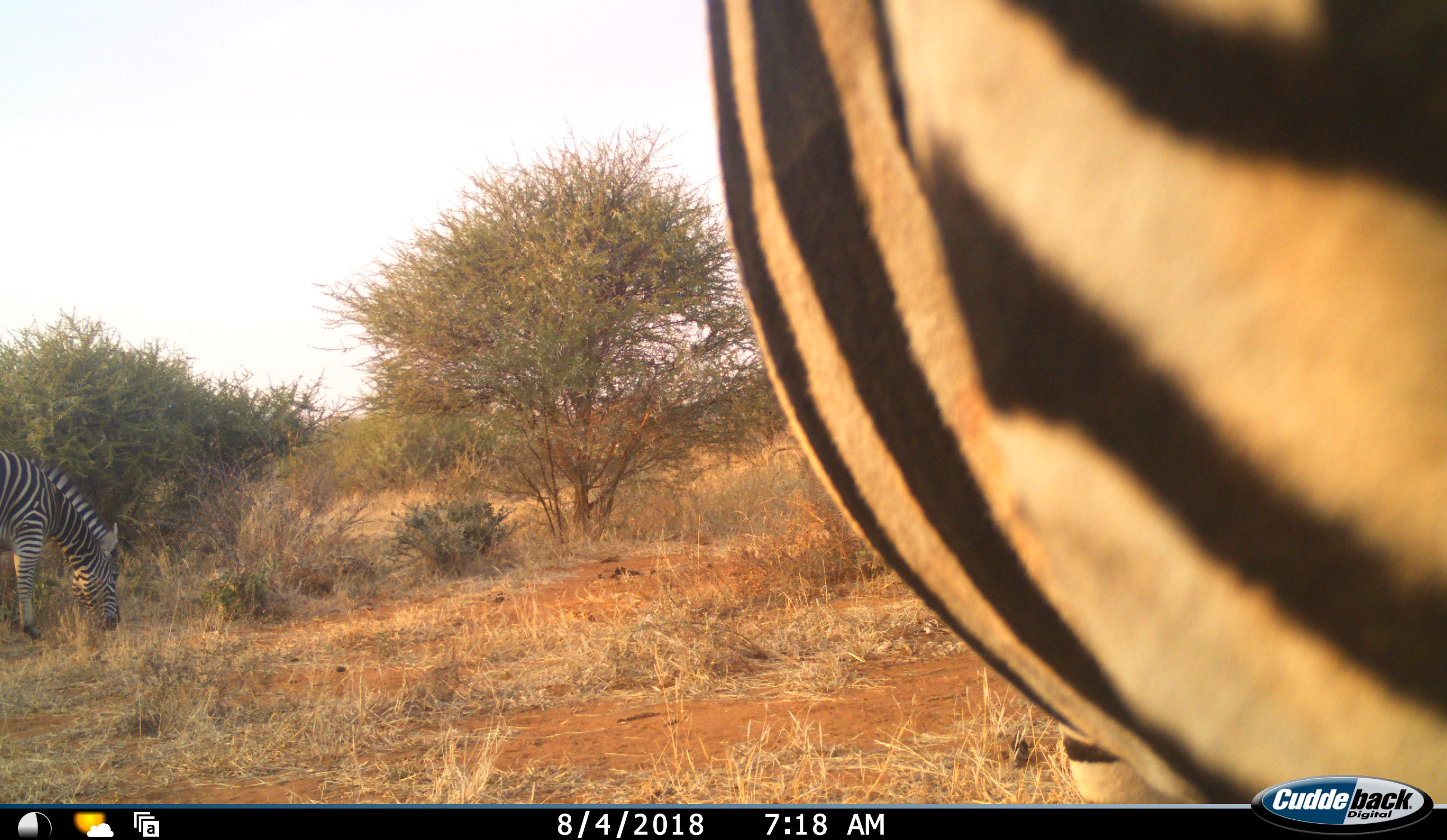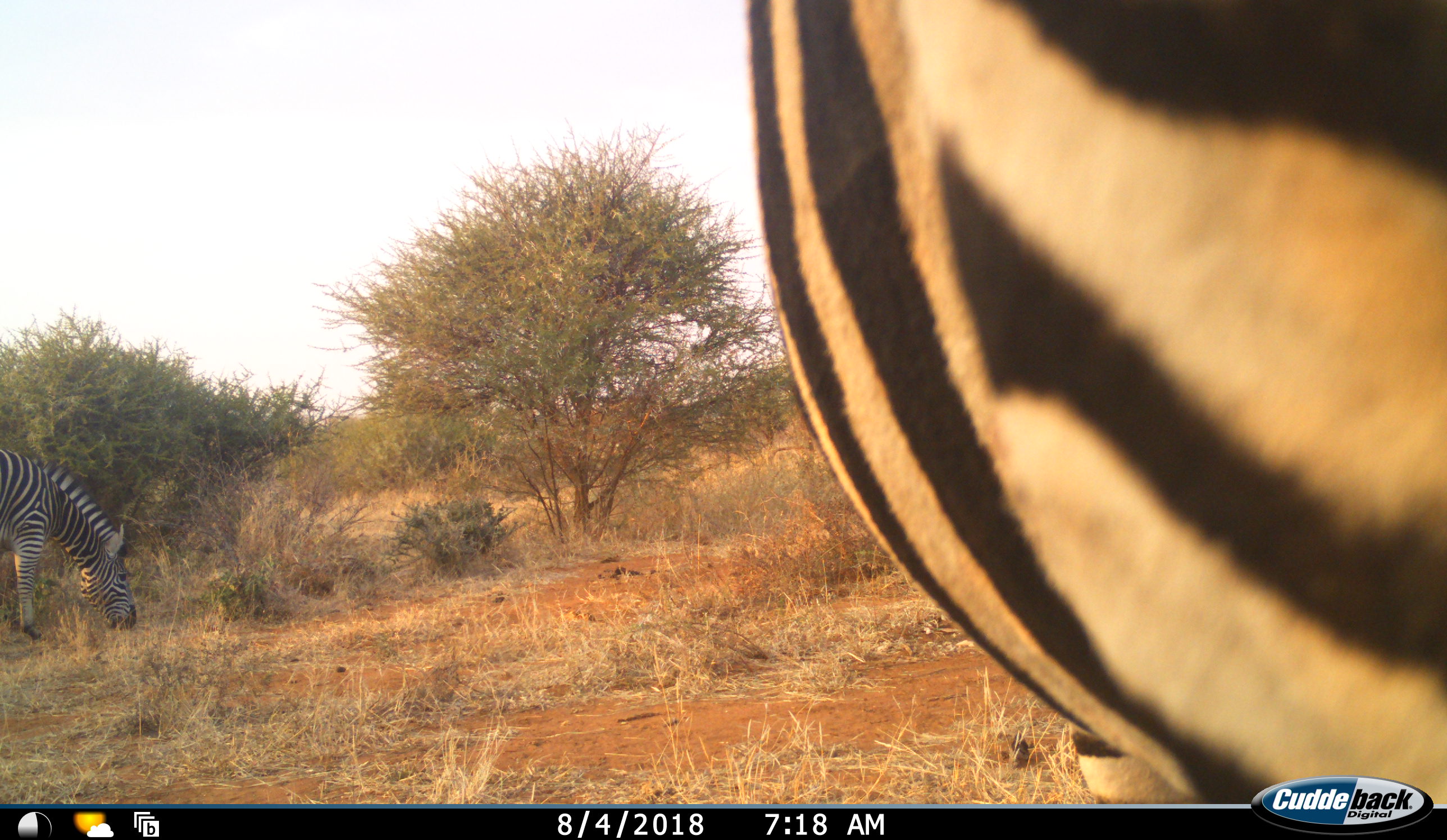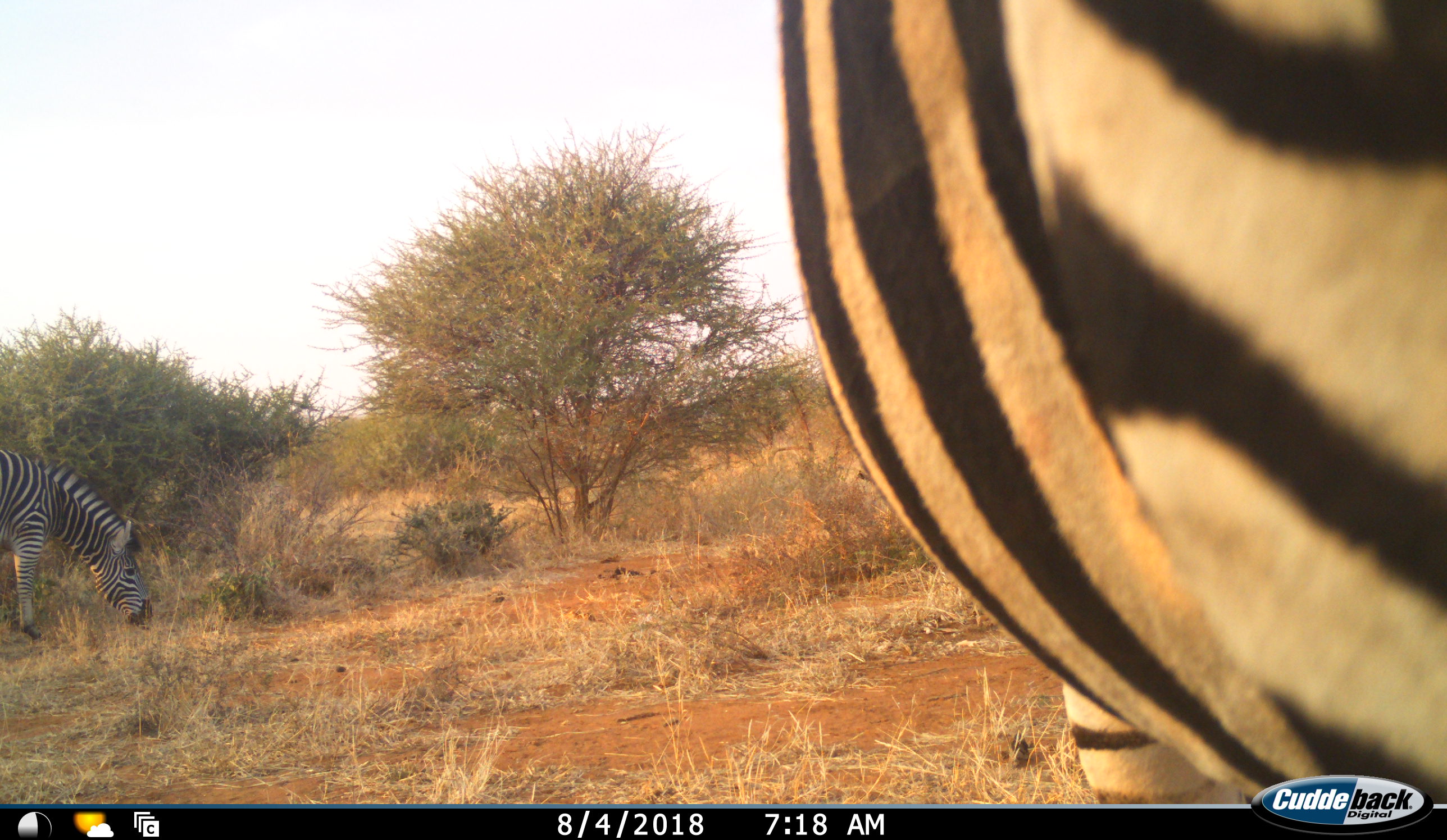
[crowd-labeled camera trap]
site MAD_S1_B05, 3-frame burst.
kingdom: Animalia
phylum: Chordata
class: Mammalia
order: Perissodactyla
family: Equidae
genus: Equus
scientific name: Equus quagga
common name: plains zebra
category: zebraplains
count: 2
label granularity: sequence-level